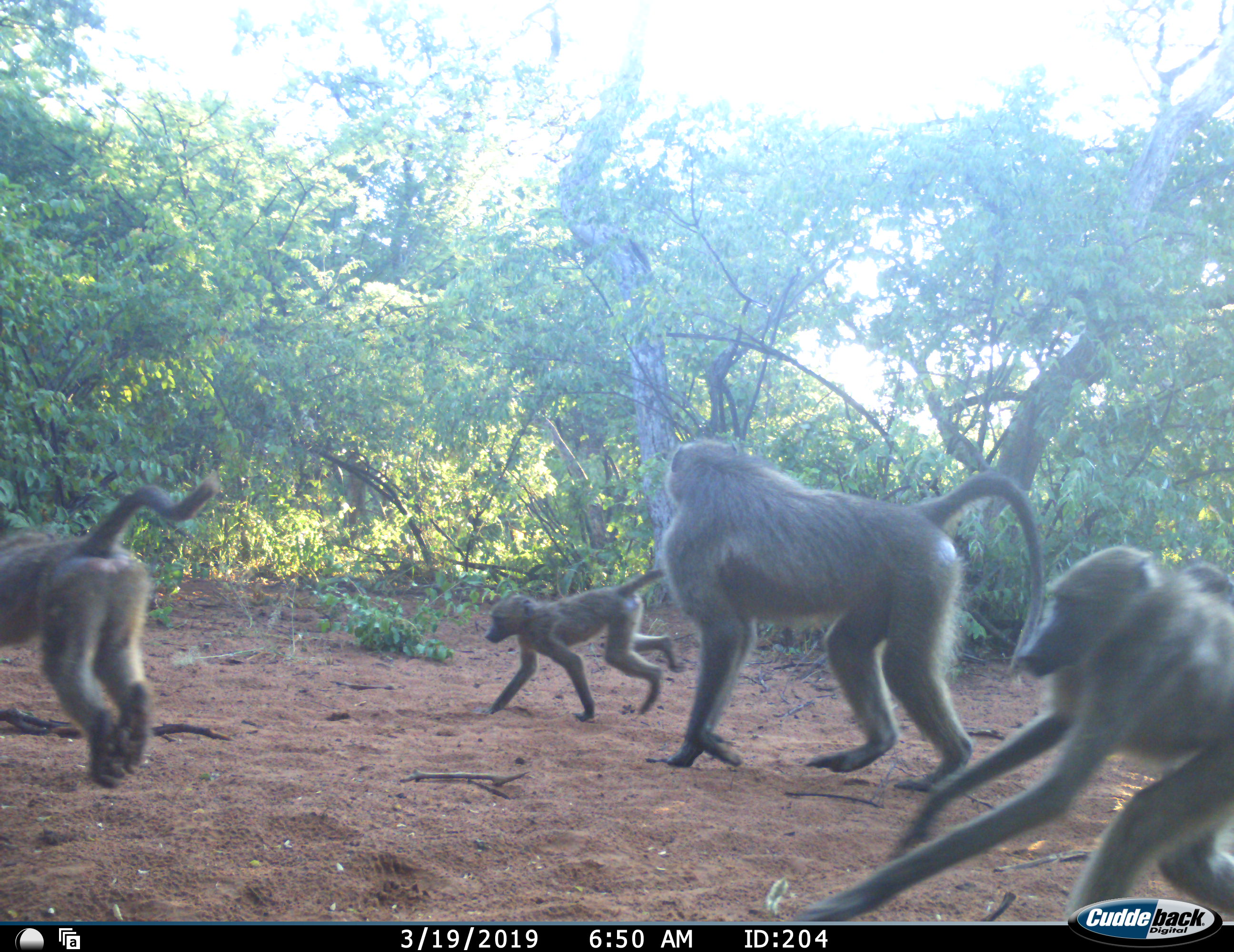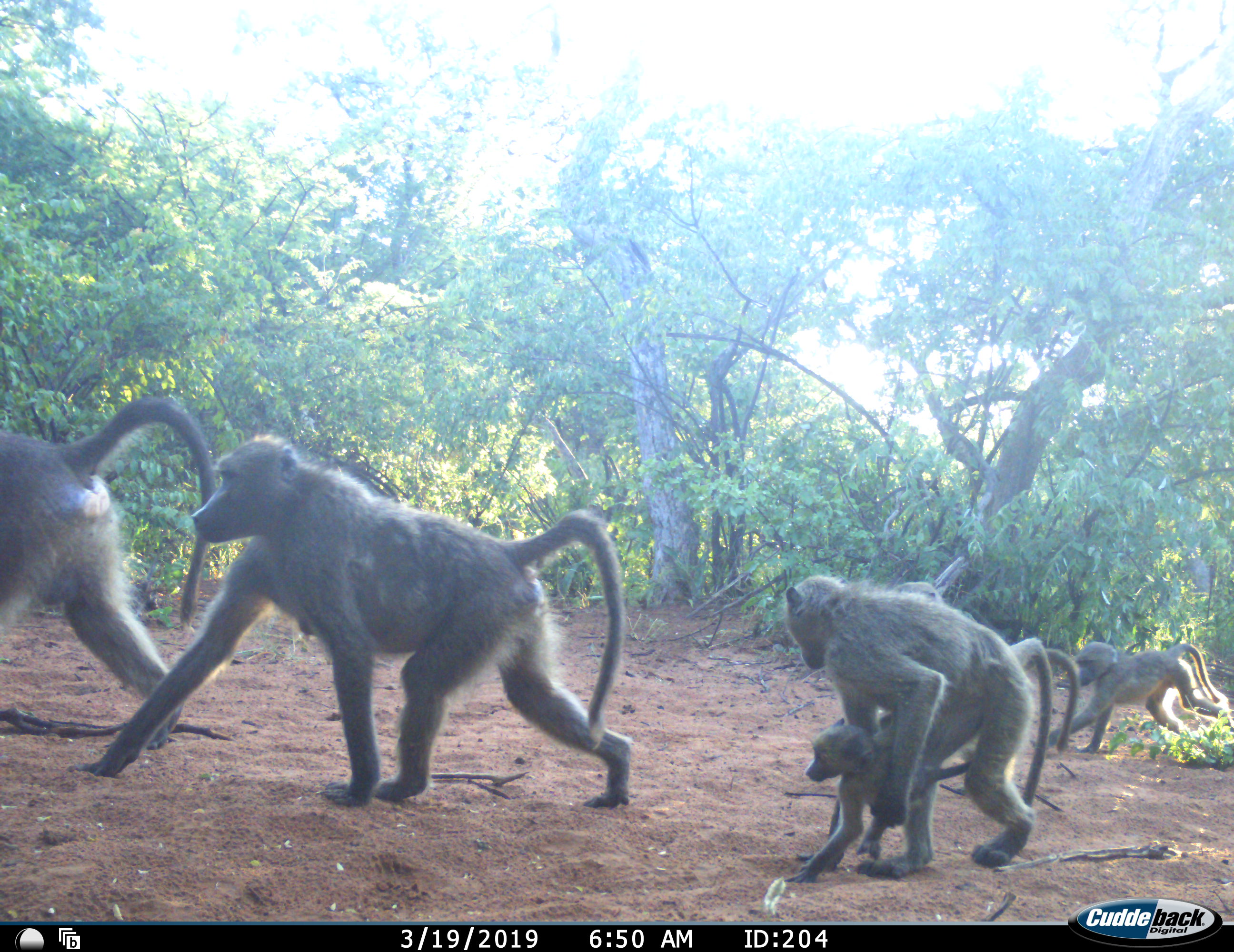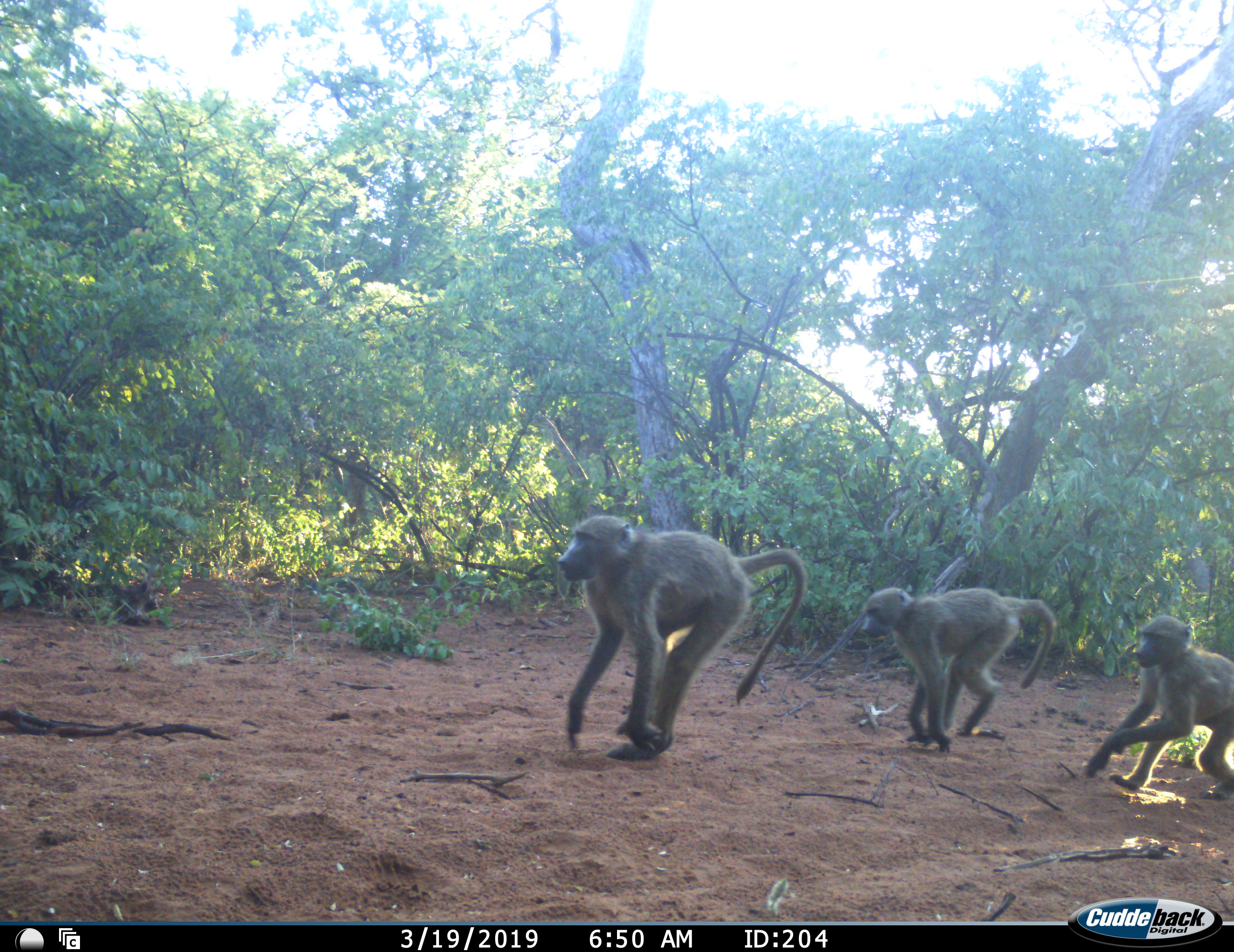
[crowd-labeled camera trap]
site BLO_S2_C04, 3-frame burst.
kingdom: Animalia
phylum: Chordata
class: Mammalia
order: Primates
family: Cercopithecidae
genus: Papio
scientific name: Papio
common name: baboon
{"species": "baboon (Papio)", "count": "10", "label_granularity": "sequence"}